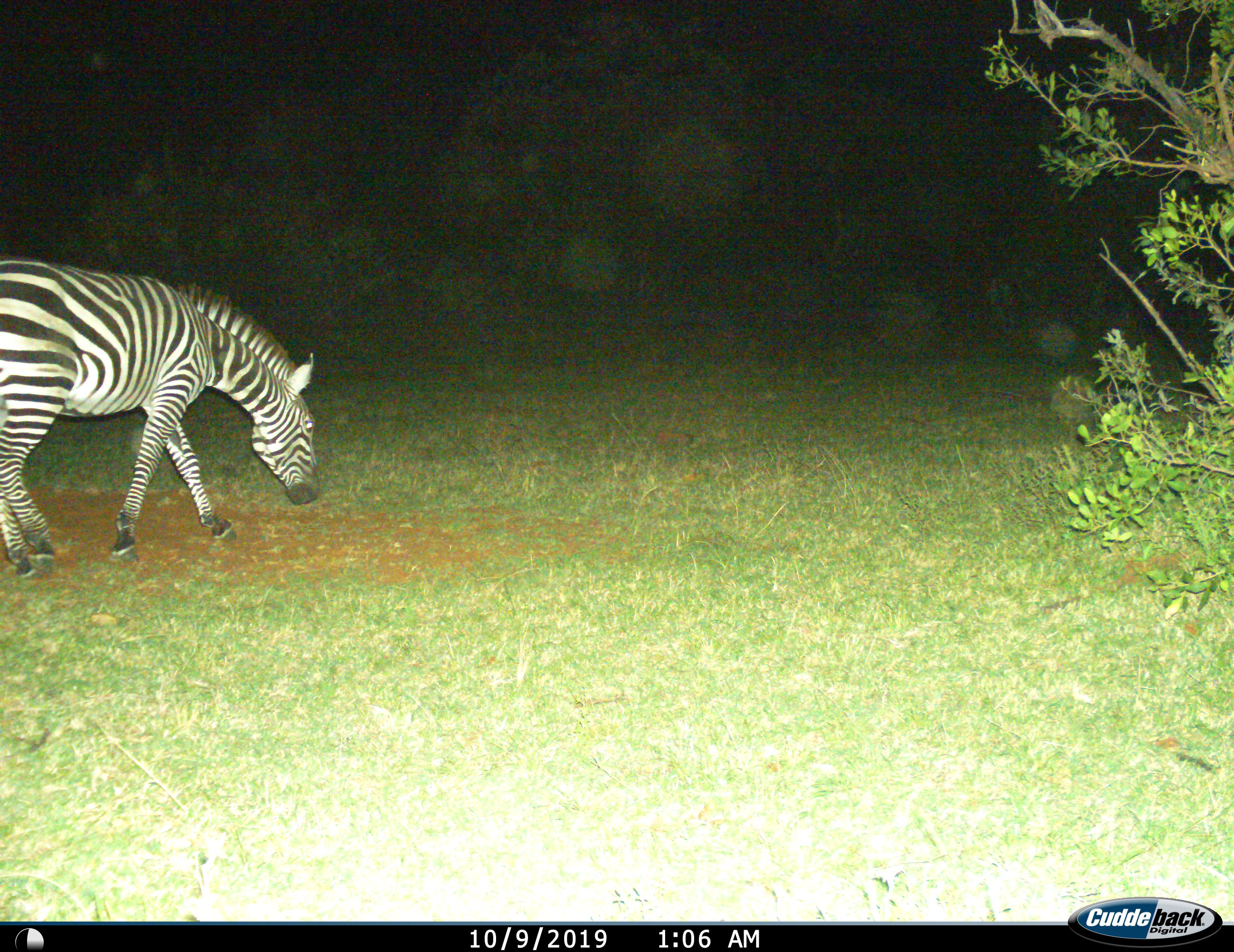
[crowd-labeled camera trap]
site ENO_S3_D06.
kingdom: Animalia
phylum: Chordata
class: Mammalia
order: Perissodactyla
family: Equidae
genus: Equus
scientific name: Equus quagga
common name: plains zebra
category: zebraplains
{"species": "zebraplains (plains zebra) (Equus quagga)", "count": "1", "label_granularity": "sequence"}